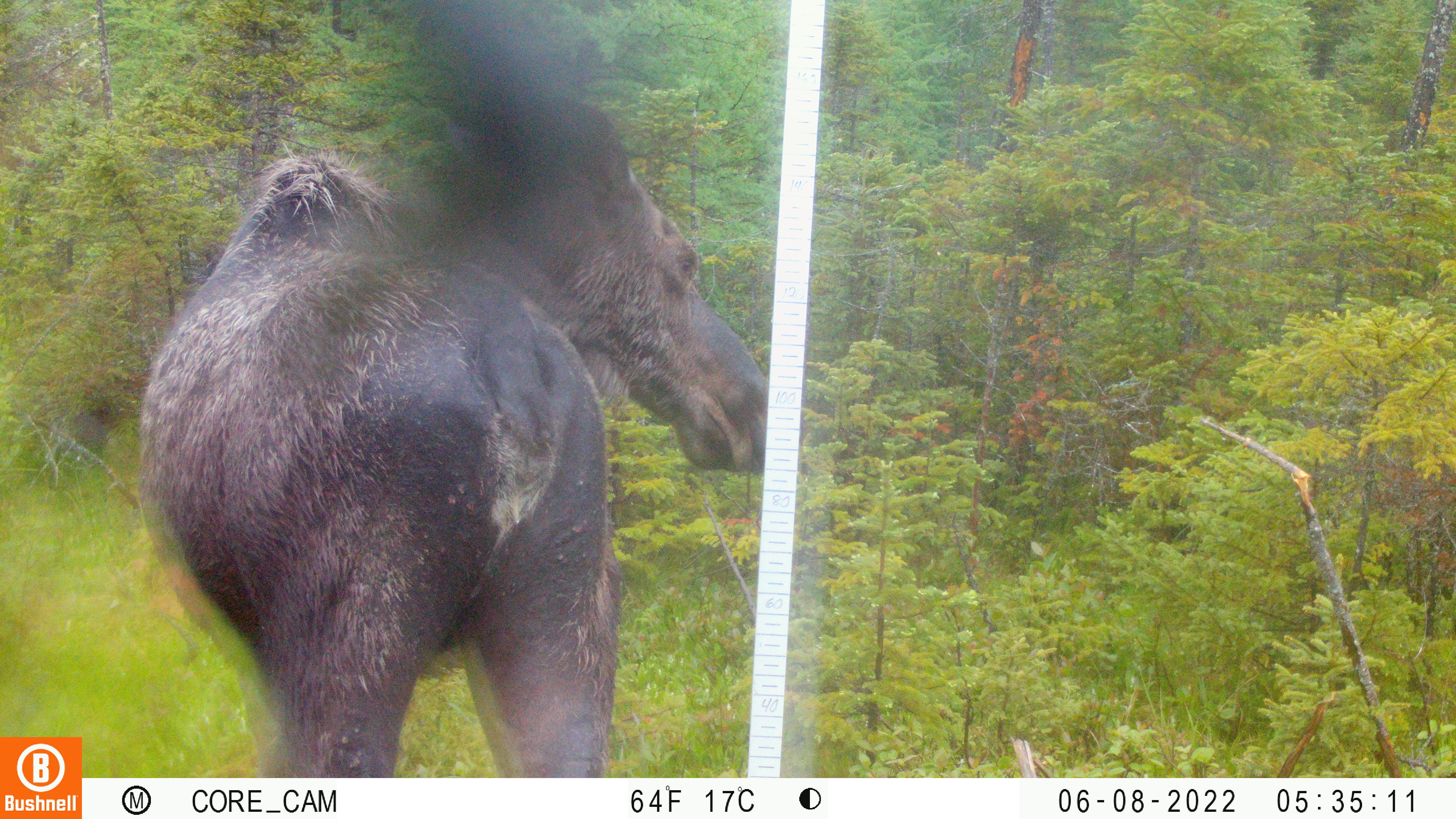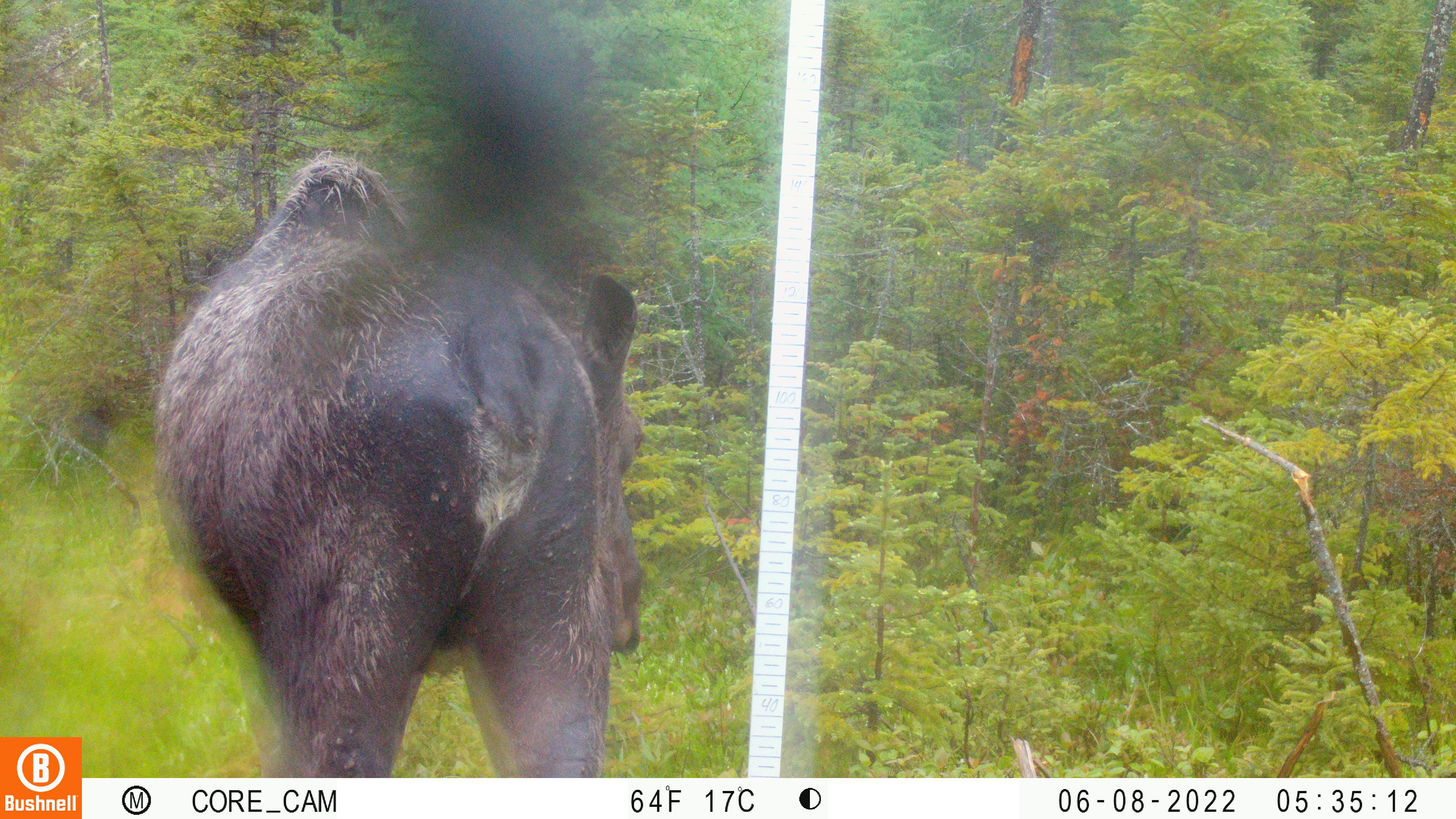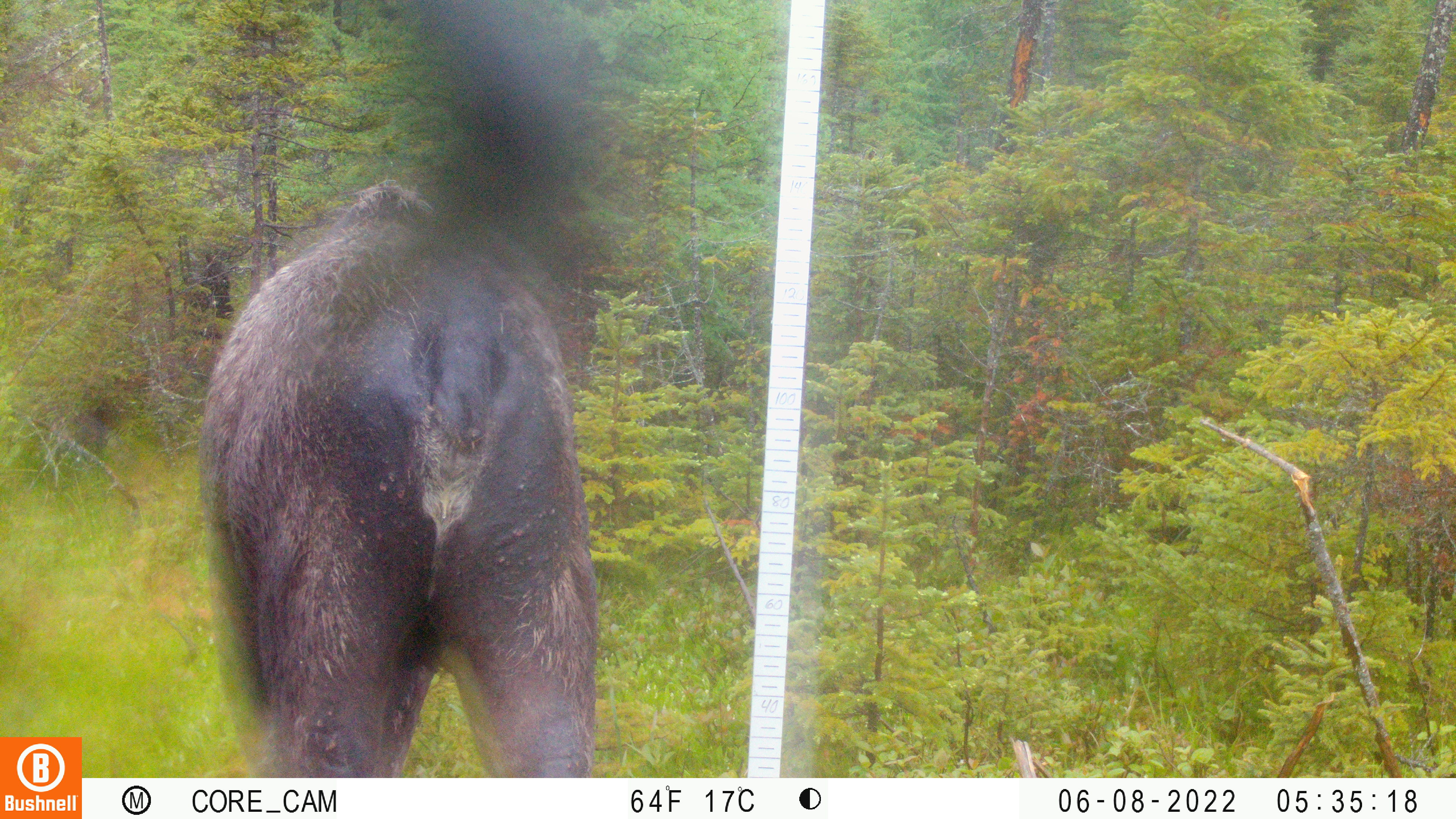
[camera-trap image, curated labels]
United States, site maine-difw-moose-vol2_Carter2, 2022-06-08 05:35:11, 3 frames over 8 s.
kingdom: Animalia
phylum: Chordata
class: Mammalia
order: Artiodactyla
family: Cervidae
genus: Alces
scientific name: Alces alces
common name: moose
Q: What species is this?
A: Moose (Alces alces).